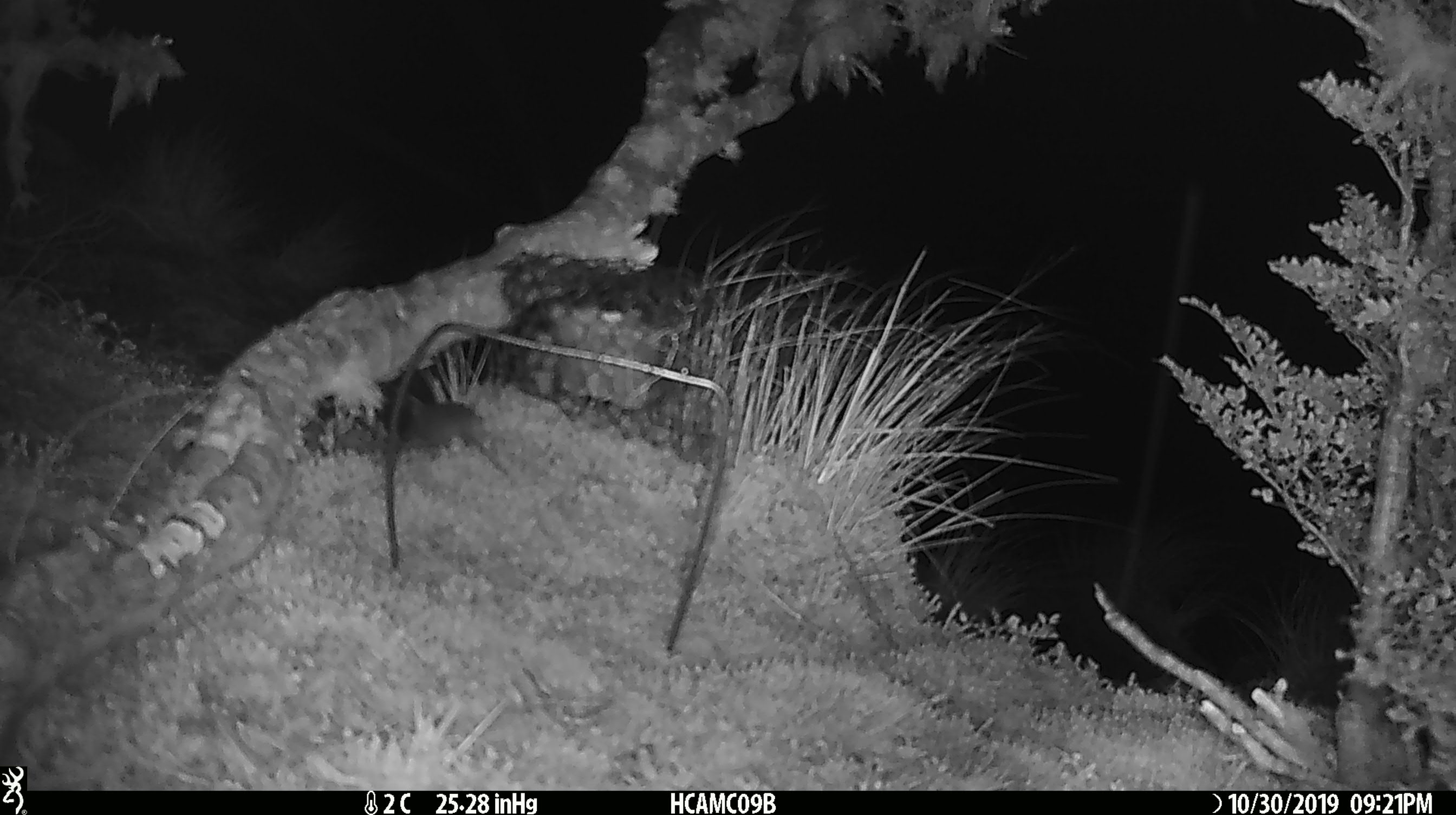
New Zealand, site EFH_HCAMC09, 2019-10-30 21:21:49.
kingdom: Animalia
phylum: Chordata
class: Mammalia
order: Rodentia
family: Muridae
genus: Mus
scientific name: Mus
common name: mouse